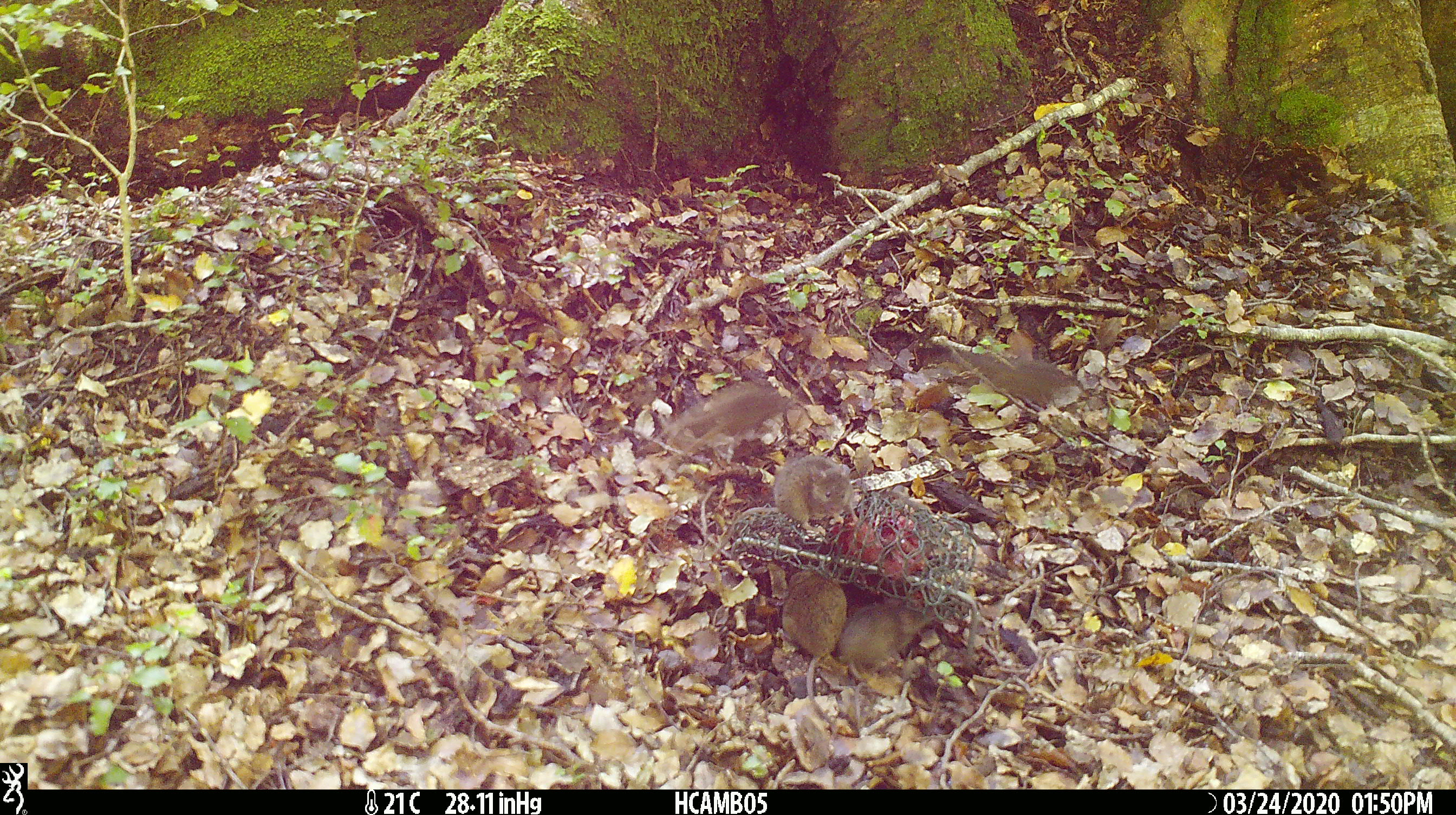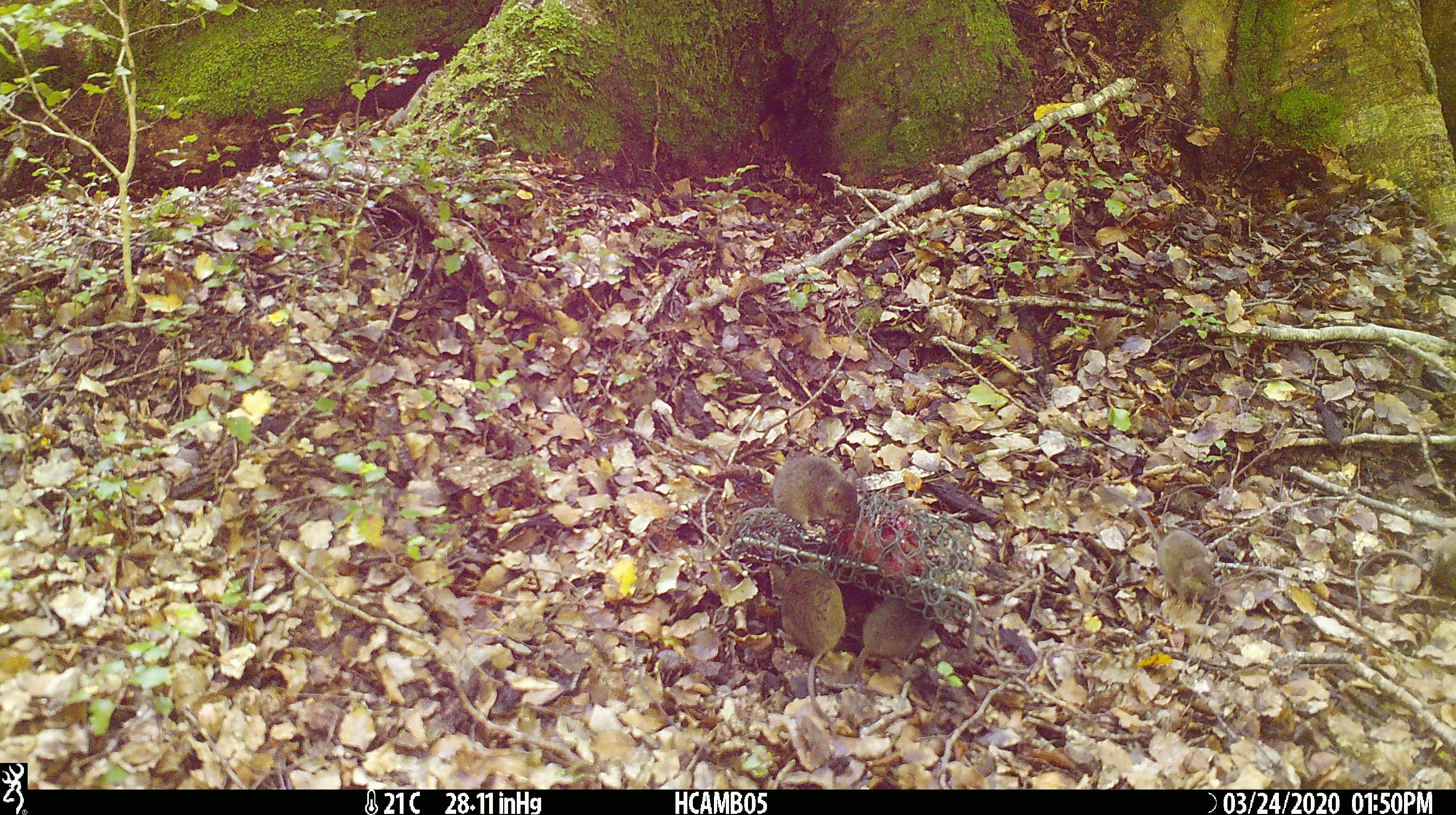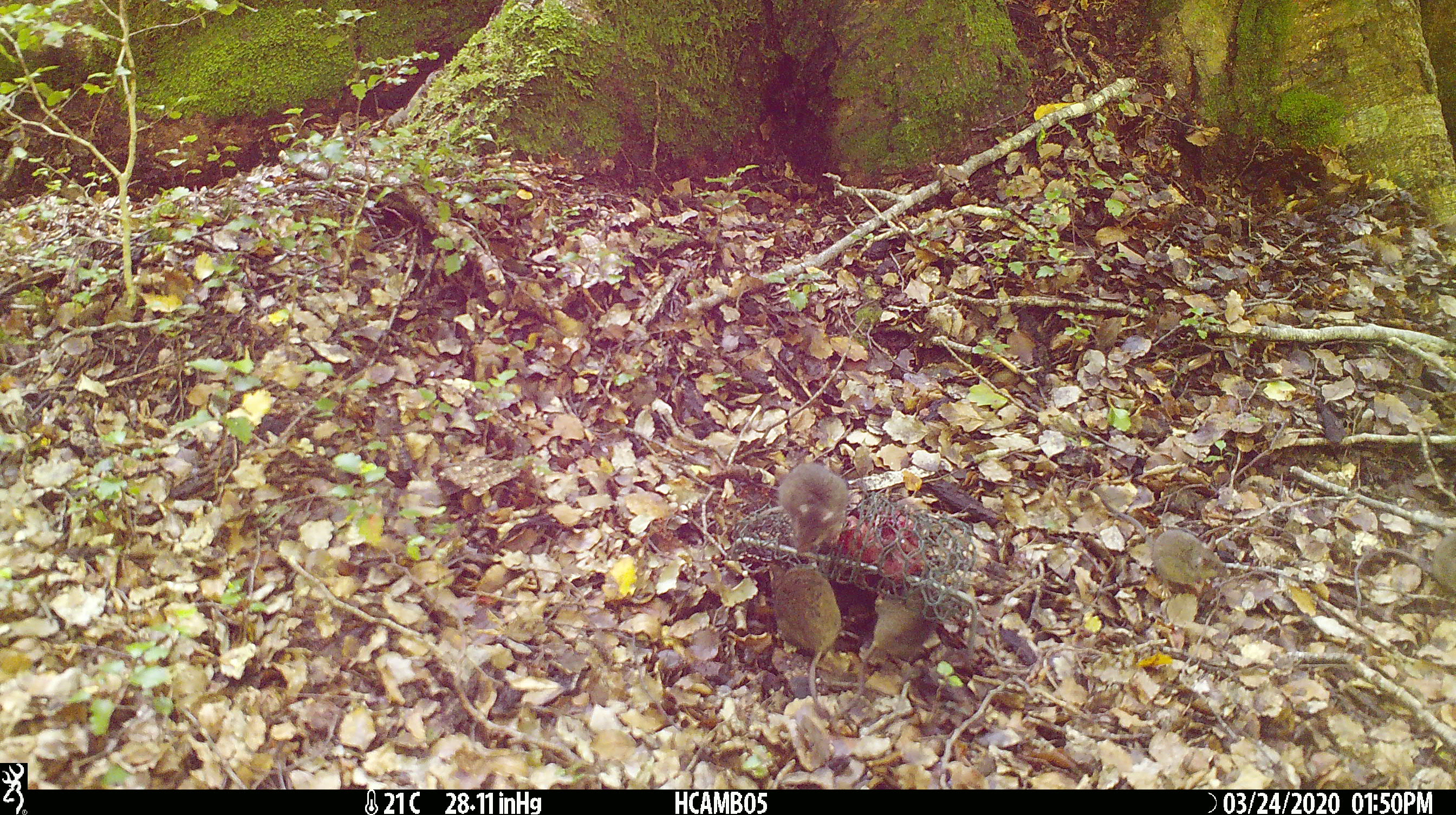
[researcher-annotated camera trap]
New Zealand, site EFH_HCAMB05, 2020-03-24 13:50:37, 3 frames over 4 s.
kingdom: Animalia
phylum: Chordata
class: Mammalia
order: Rodentia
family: Muridae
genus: Mus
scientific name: Mus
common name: mouse